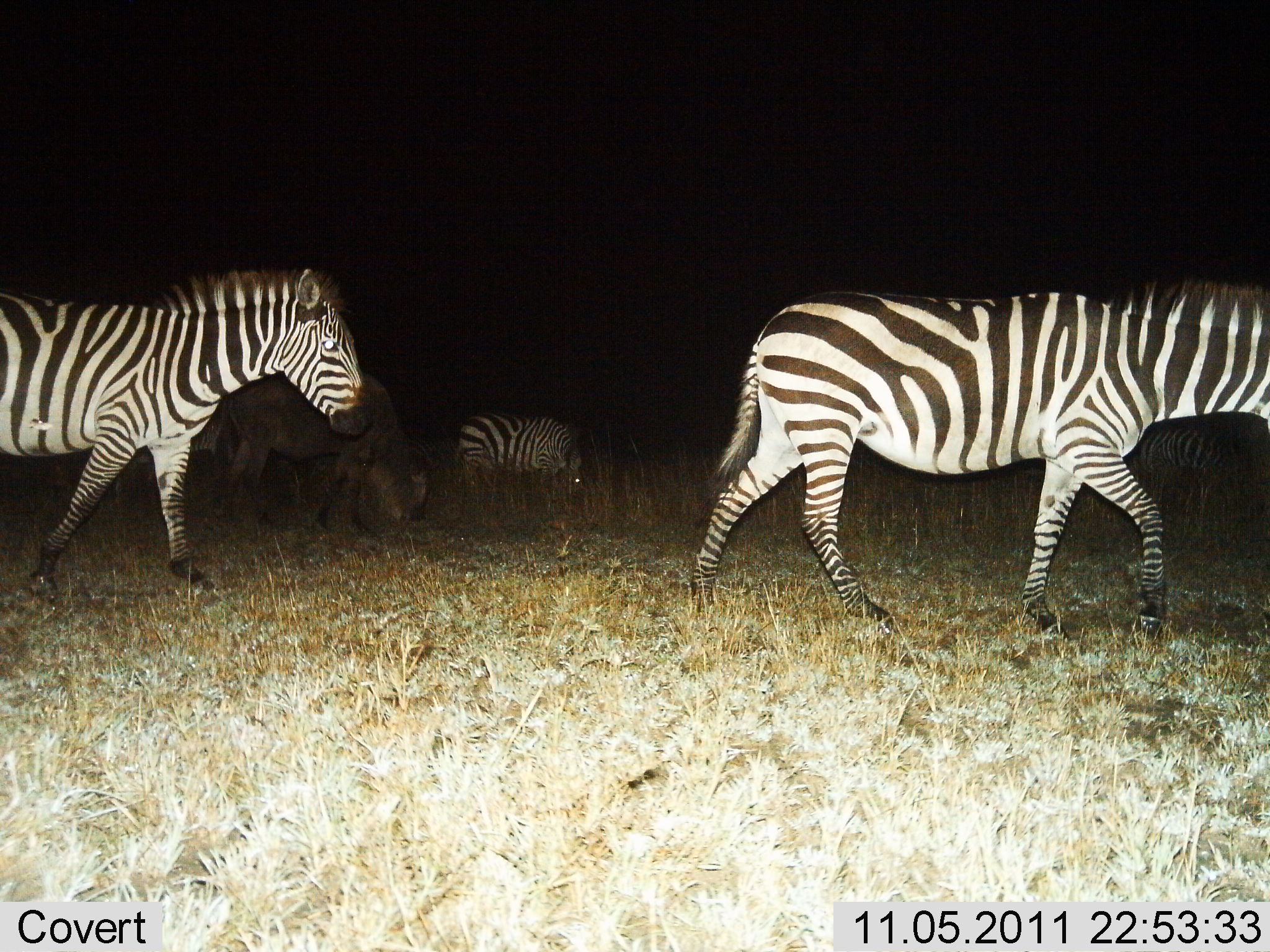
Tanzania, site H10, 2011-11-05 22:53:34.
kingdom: Animalia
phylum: Chordata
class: Mammalia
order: Artiodactyla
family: Bovidae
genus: Connochaetes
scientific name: Connochaetes taurinus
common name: blue wildebeest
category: wildebeest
Wildebeest (blue wildebeest) (Connochaetes taurinus), count 1. Behavior (volunteer vote fractions): standing 30%, resting 0%, moving 20%, interacting 0%. Young present (vote fraction): 0%. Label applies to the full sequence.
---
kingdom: Animalia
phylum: Chordata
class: Mammalia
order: Perissodactyla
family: Equidae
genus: Equus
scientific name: Equus quagga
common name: plains zebra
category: zebra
Zebra (plains zebra) (Equus quagga), count 3. Behavior (volunteer vote fractions): standing 19%, resting 0%, moving 100%, interacting 0%. Young present (vote fraction): 0%. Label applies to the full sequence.